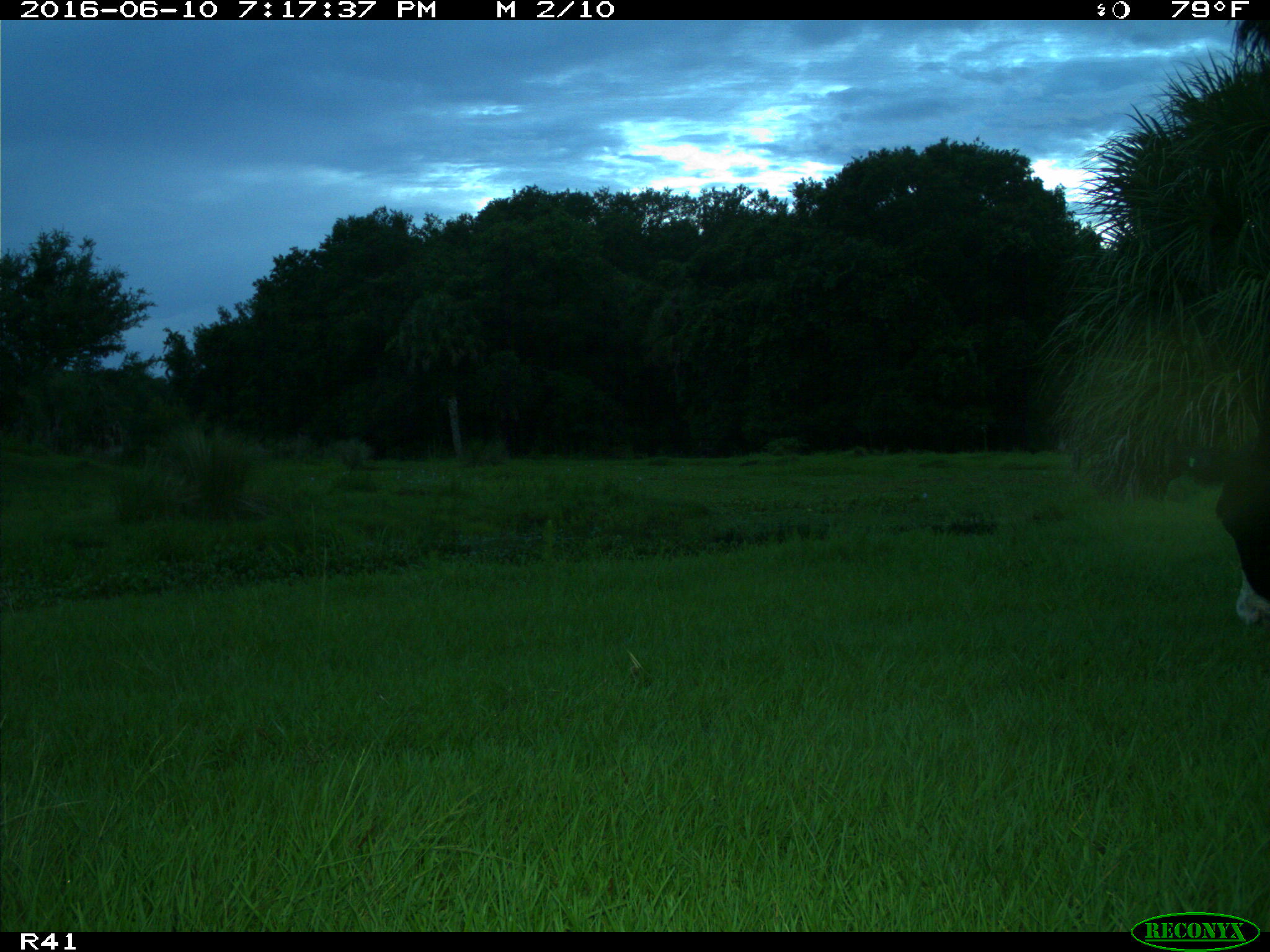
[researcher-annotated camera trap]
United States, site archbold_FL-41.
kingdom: Animalia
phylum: Chordata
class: Mammalia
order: Artiodactyla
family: Bovidae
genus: Bos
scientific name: Bos taurus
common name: domestic cow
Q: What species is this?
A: Bos taurus (domestic cow).